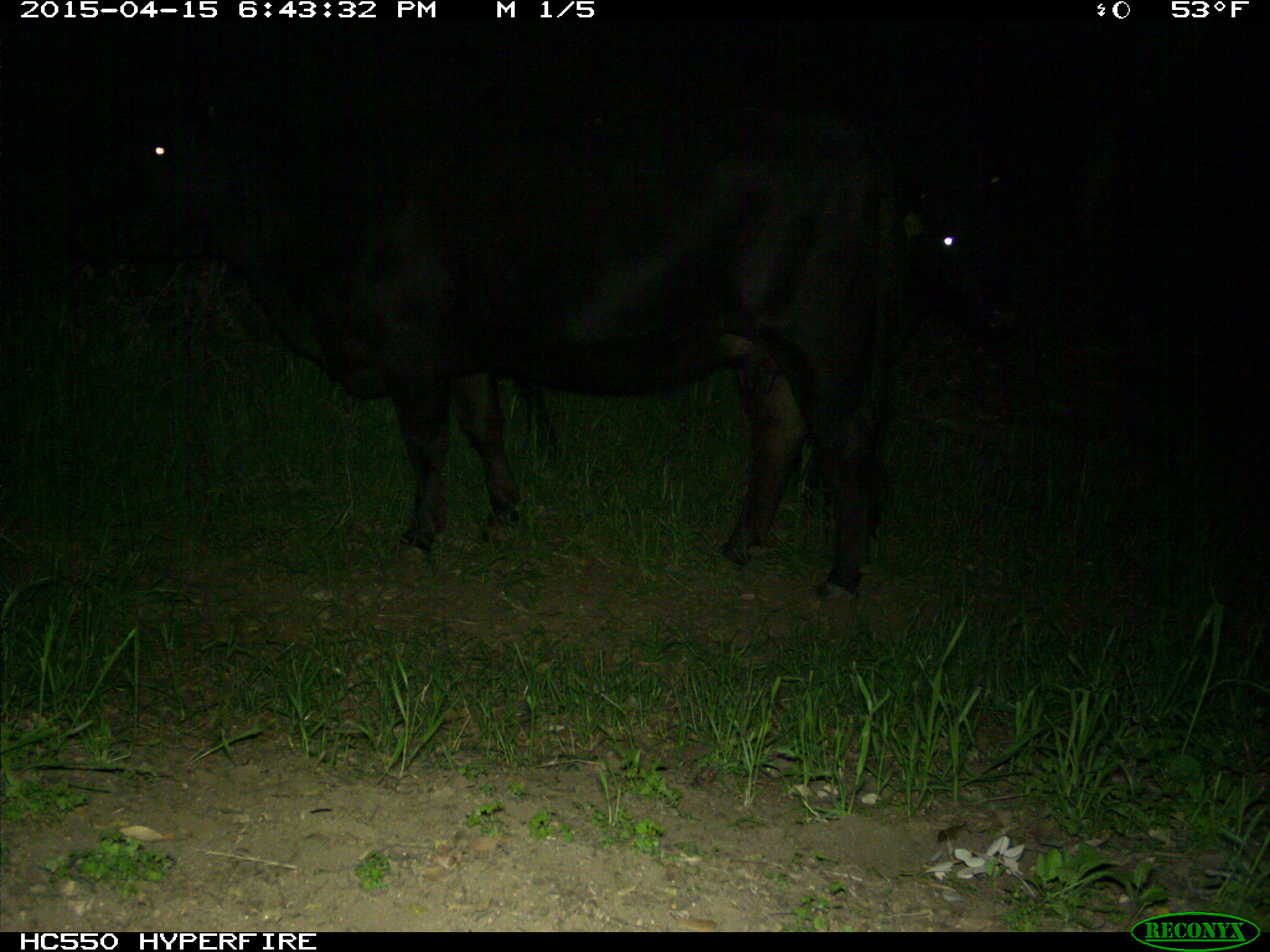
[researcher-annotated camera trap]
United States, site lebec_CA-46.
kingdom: Animalia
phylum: Chordata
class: Mammalia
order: Artiodactyla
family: Bovidae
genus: Bos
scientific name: Bos taurus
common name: domestic cow